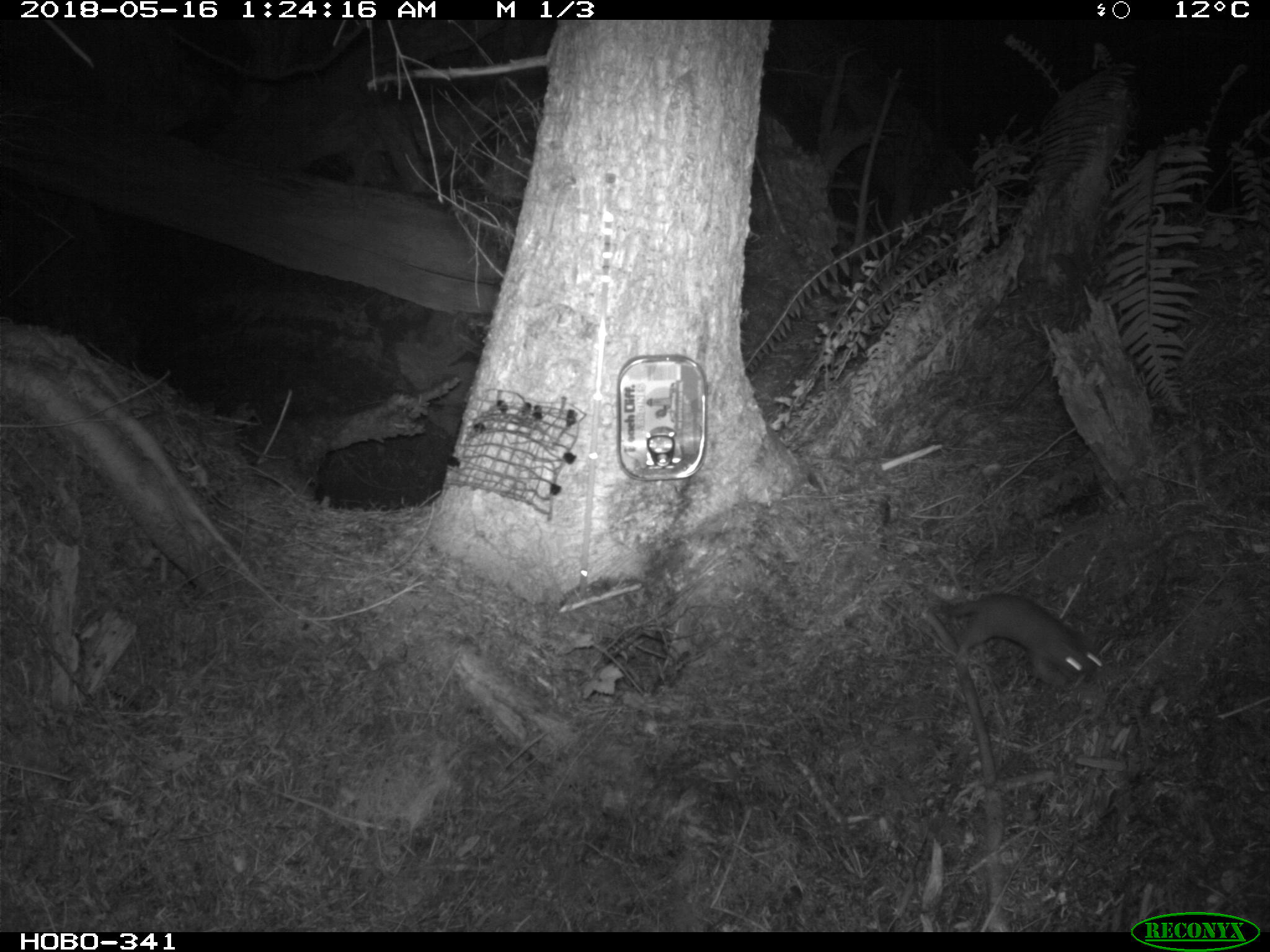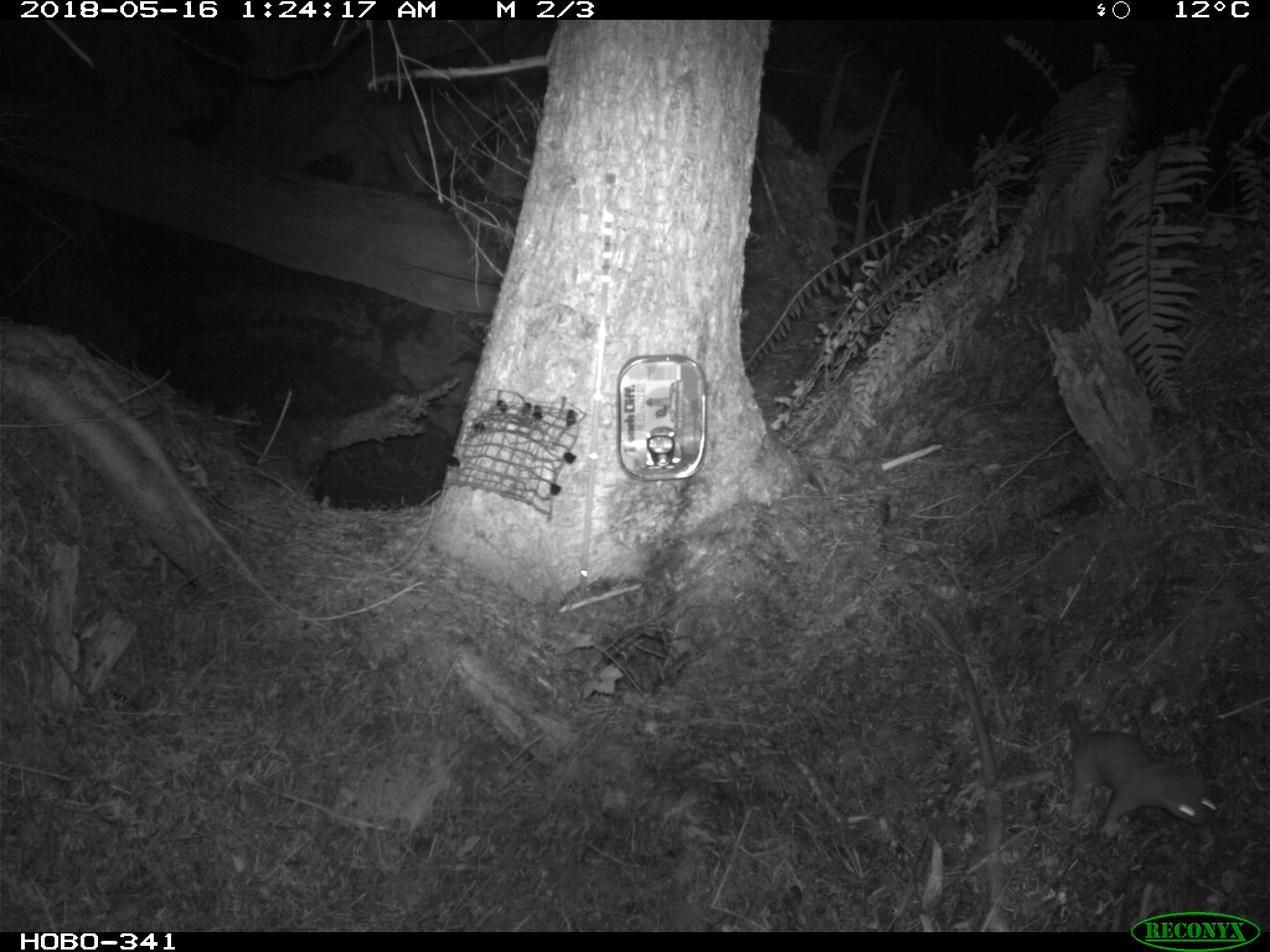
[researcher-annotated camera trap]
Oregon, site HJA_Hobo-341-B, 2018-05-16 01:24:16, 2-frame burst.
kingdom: Animalia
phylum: Chordata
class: Mammalia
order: Carnivora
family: Mustelidae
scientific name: Mustelidae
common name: weasel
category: weasel family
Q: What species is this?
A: Weasel family (weasel) (Mustelidae).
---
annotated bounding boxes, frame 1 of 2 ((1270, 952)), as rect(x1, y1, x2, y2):
weasel family: rect(910, 567, 1112, 699)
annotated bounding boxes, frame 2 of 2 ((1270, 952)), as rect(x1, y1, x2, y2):
weasel family: rect(1055, 692, 1230, 849)